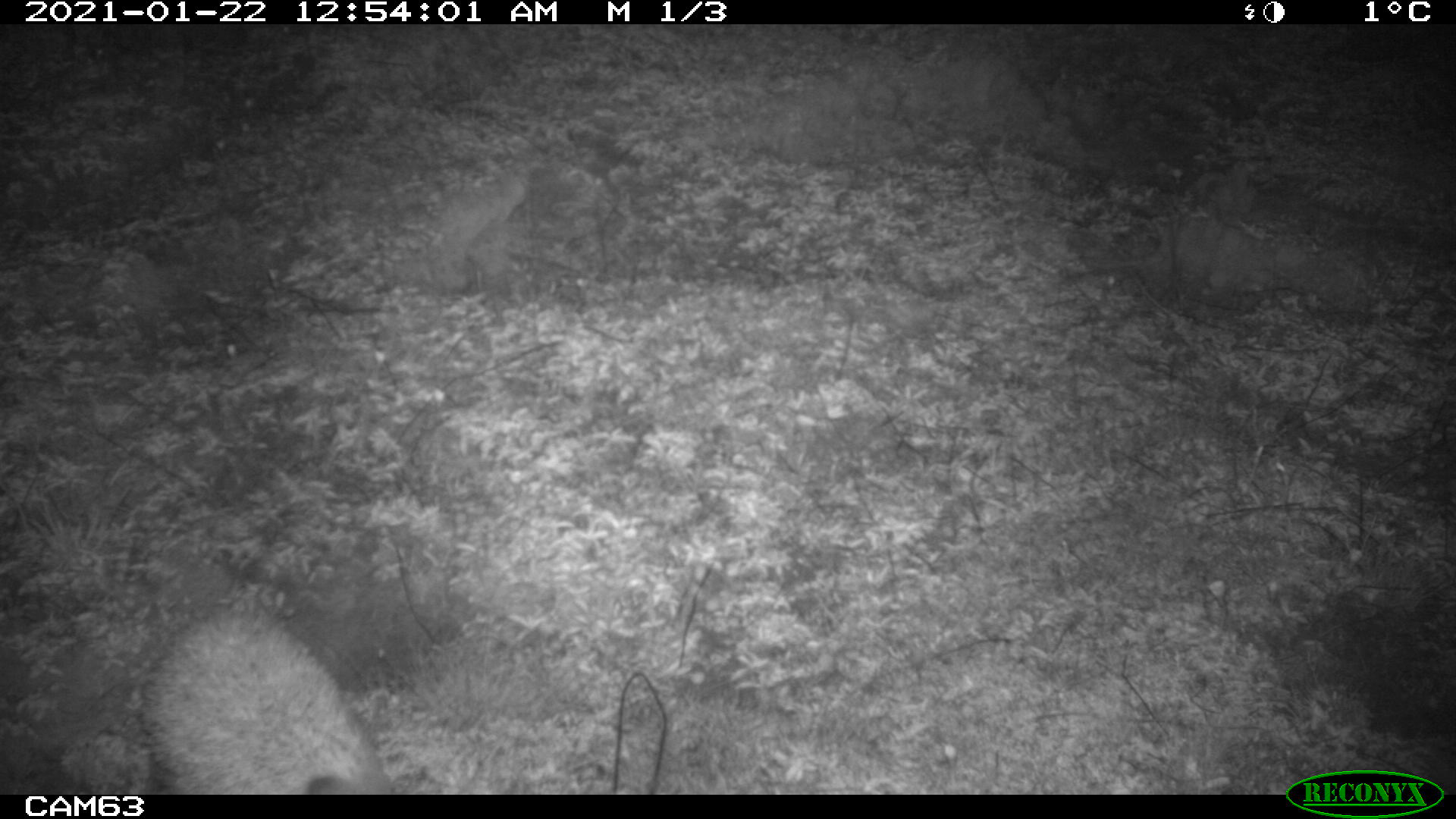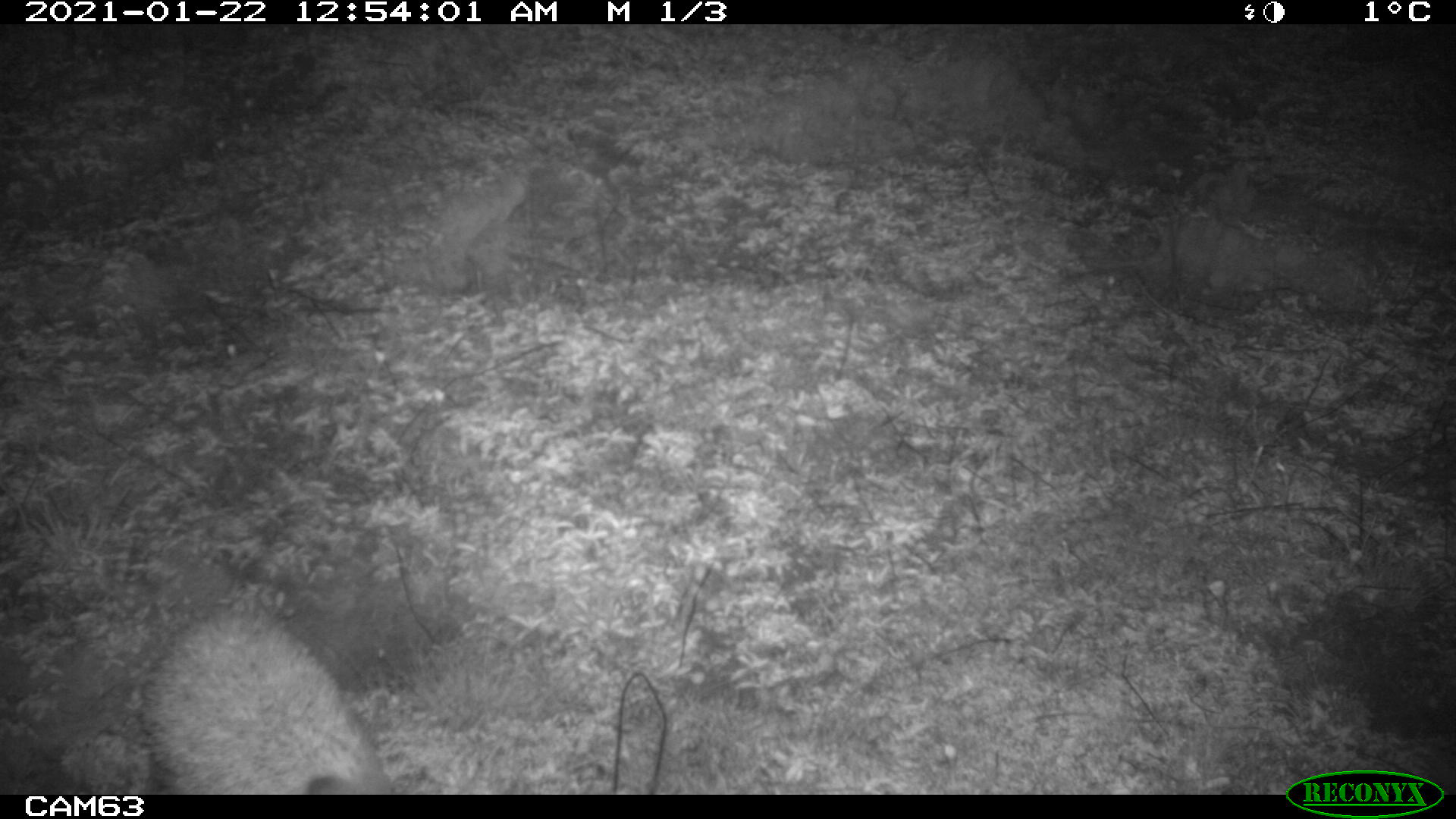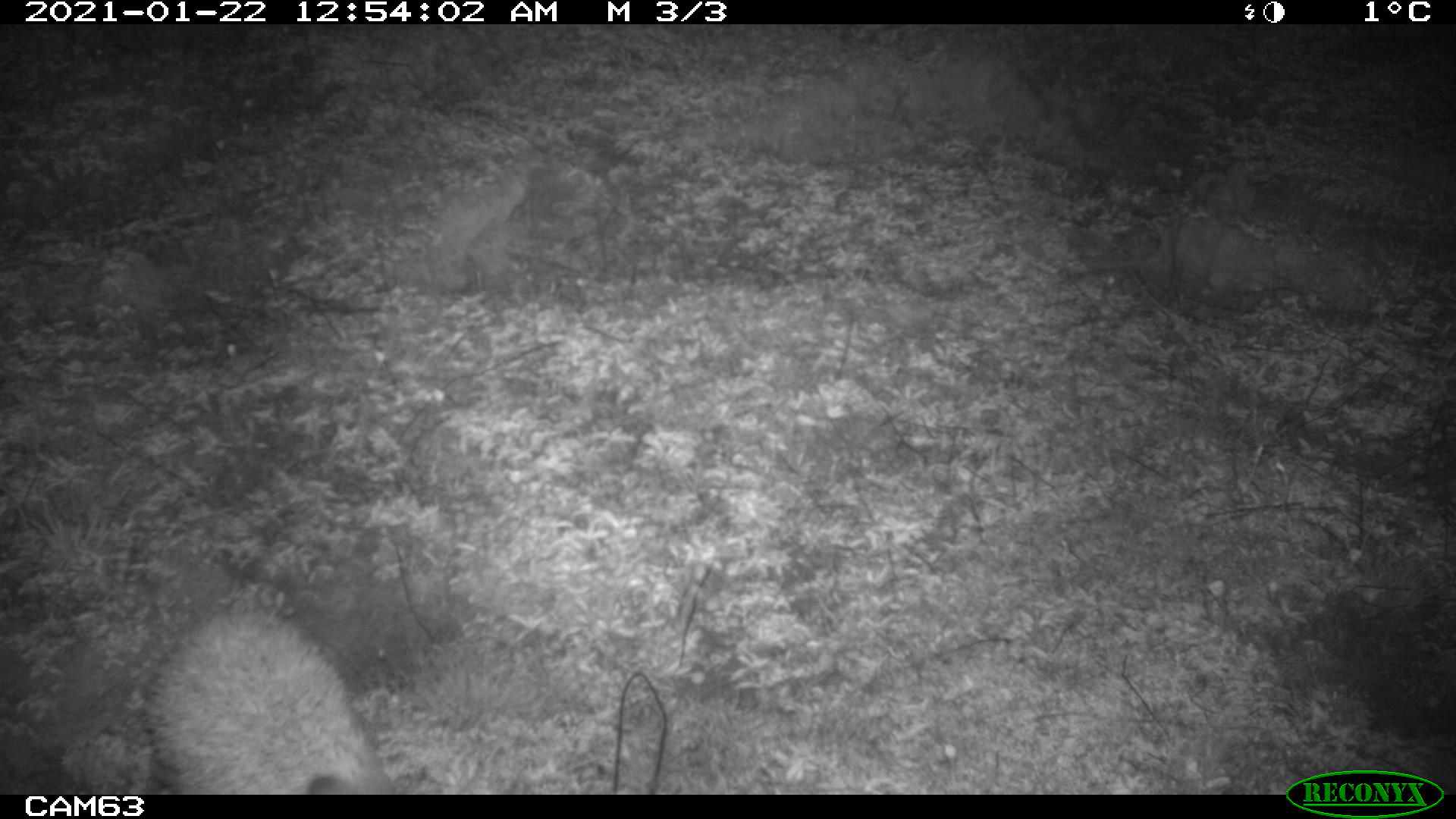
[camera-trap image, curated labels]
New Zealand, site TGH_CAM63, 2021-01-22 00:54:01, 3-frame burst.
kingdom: Animalia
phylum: Chordata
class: Mammalia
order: Eulipotyphla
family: Erinaceidae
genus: Erinaceus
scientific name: Erinaceus europaeus europaeus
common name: european hedgehog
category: hedgehog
Hedgehog (european hedgehog) (Erinaceus europaeus europaeus).